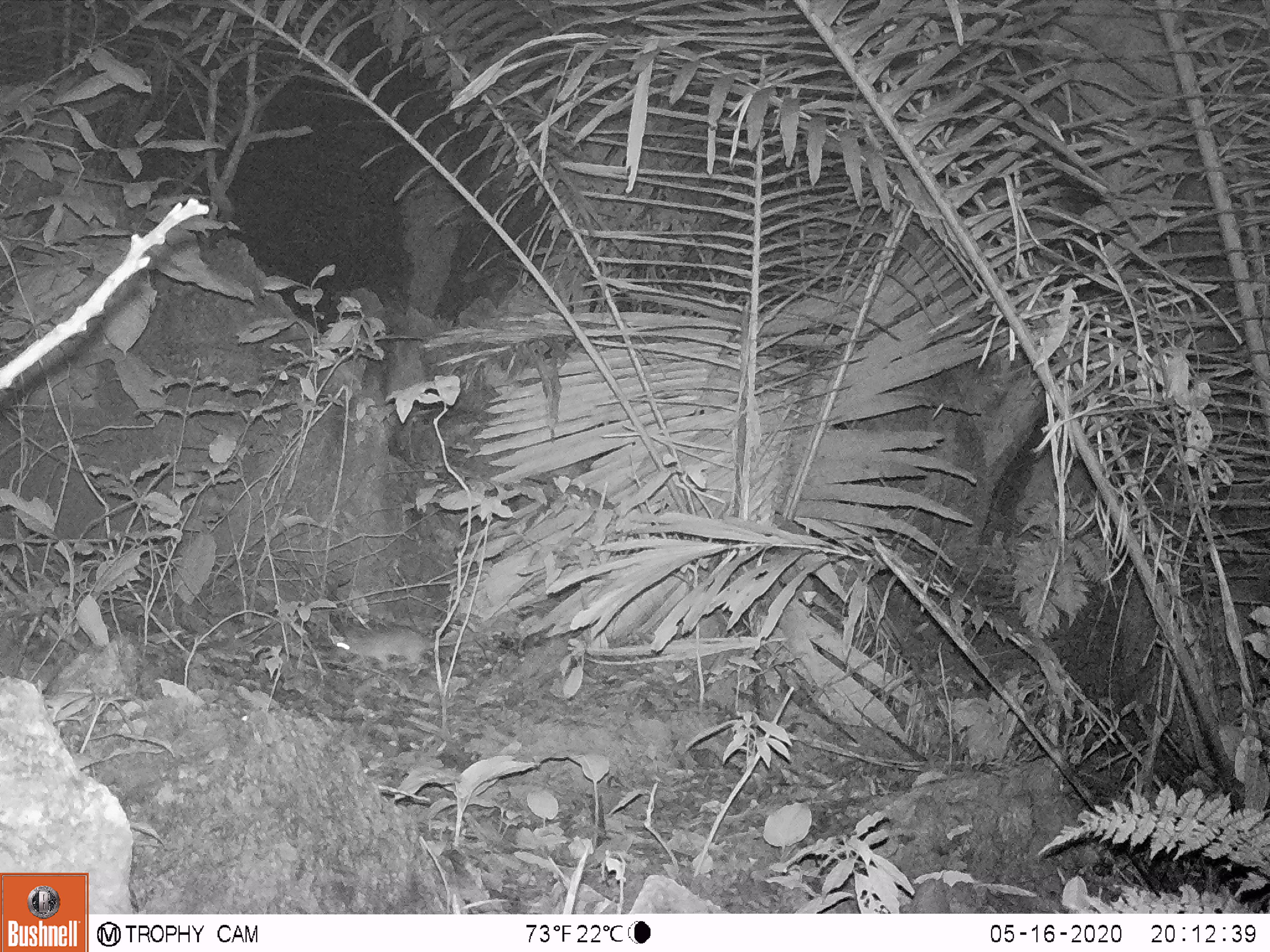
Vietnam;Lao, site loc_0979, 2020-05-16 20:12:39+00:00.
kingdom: Animalia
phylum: Chordata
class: Mammalia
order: Rodentia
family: Muridae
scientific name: Muridae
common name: old-world mice and rats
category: unidentified murid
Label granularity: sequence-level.